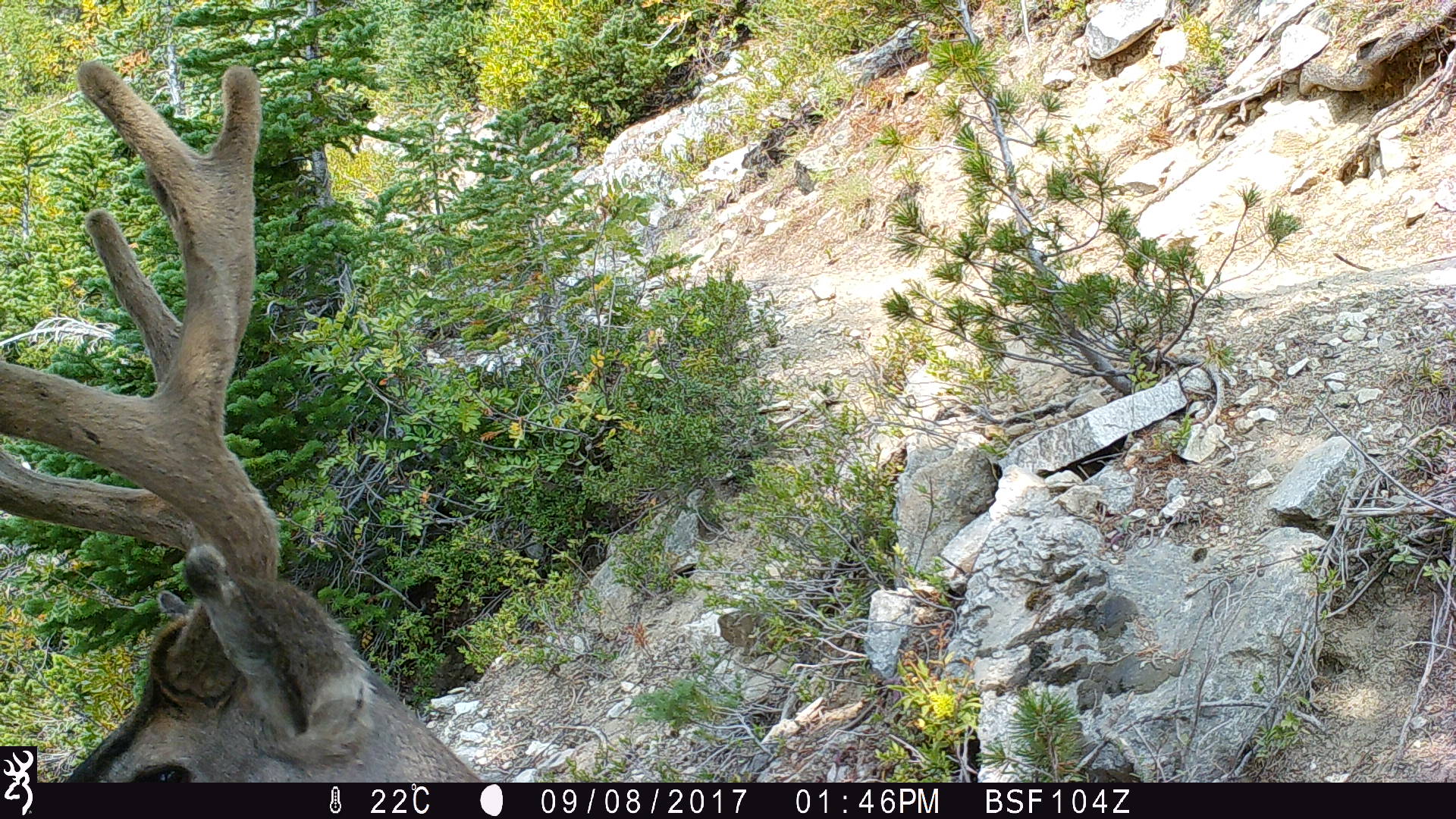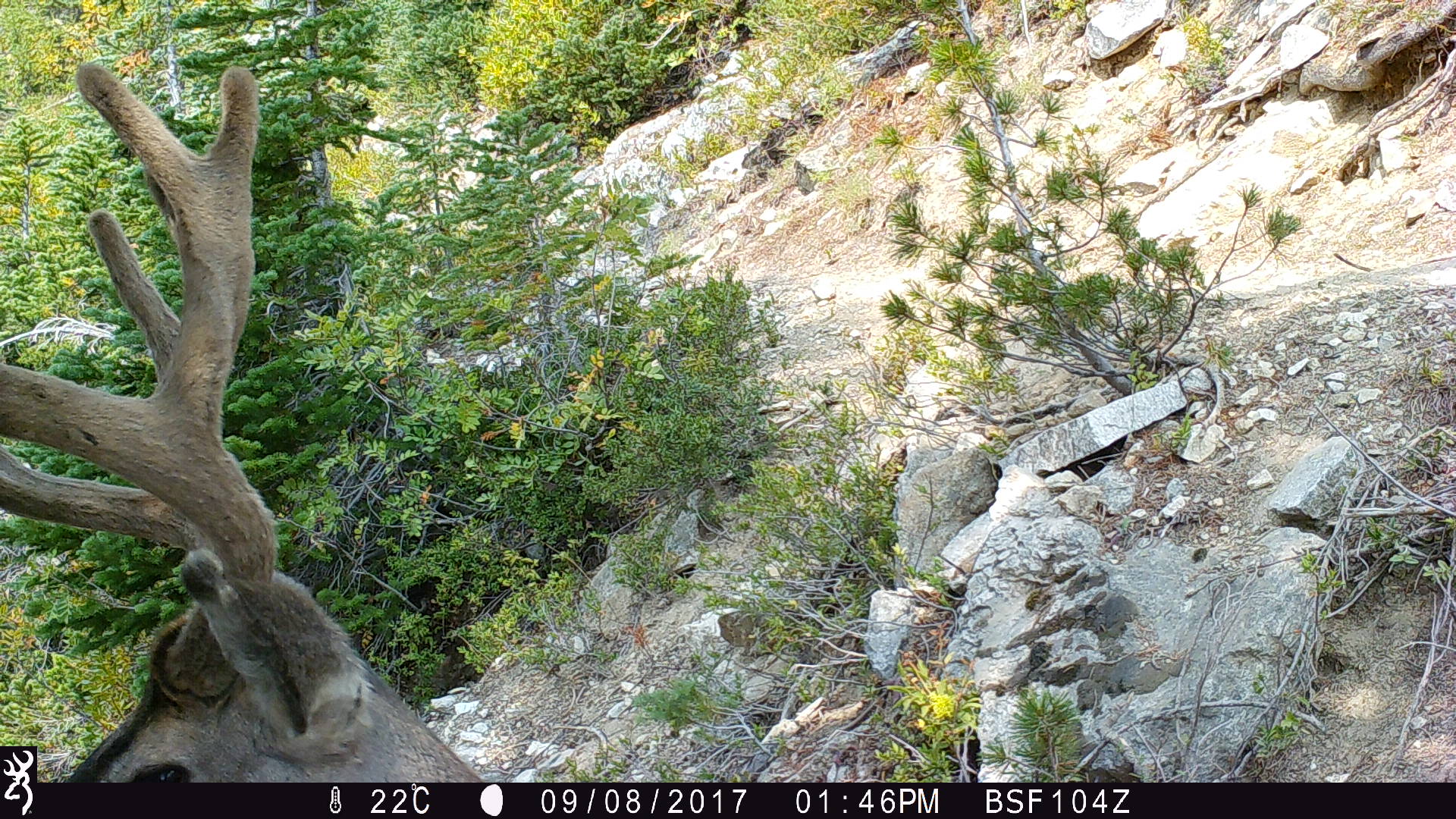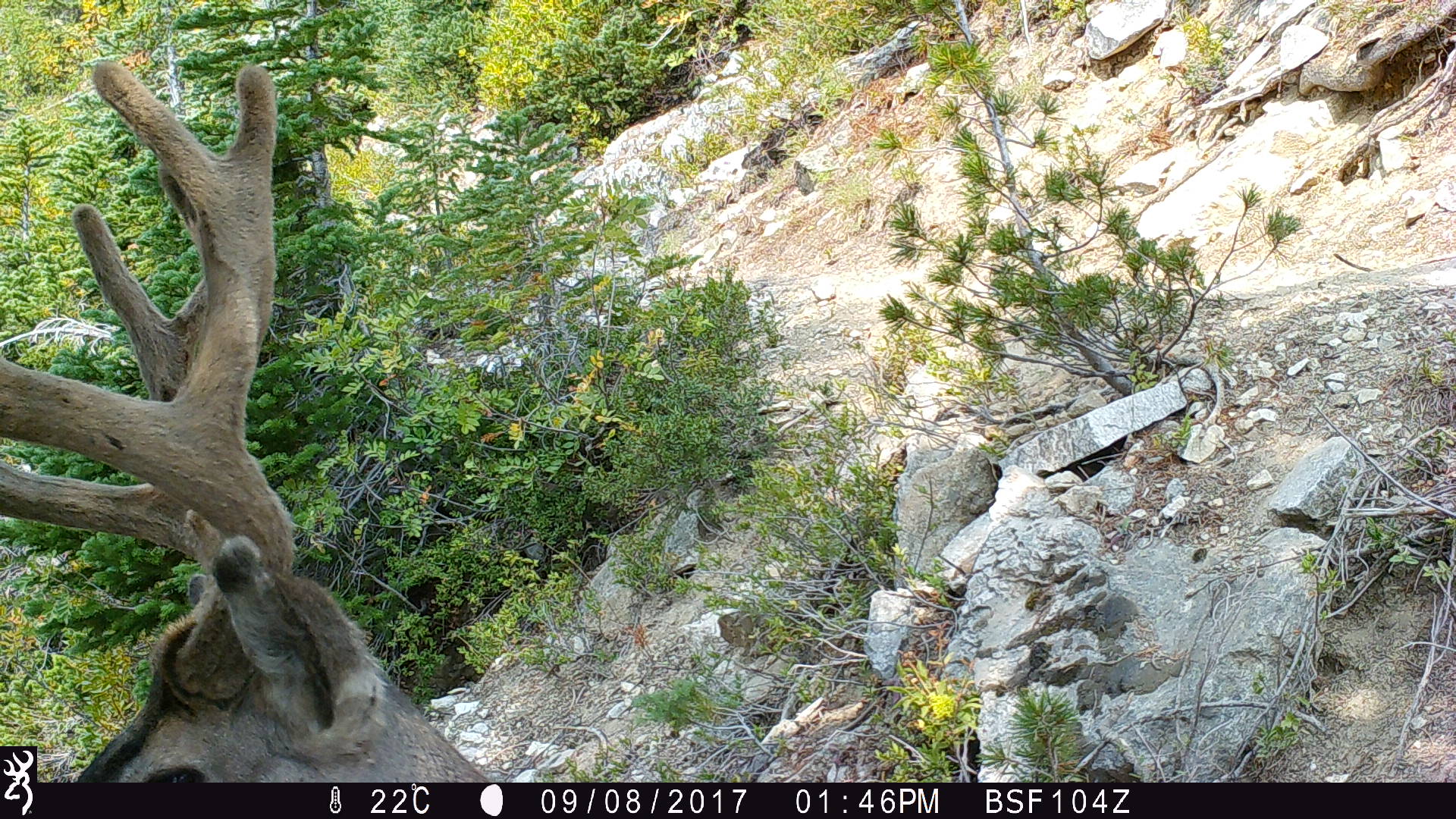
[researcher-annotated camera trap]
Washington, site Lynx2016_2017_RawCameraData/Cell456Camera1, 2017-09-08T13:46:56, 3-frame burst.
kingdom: Animalia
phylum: Chordata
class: Mammalia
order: Artiodactyla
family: Cervidae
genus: Odocoileus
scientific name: Odocoileus hemionus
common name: mule deer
Odocoileus hemionus (mule deer). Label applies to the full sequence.